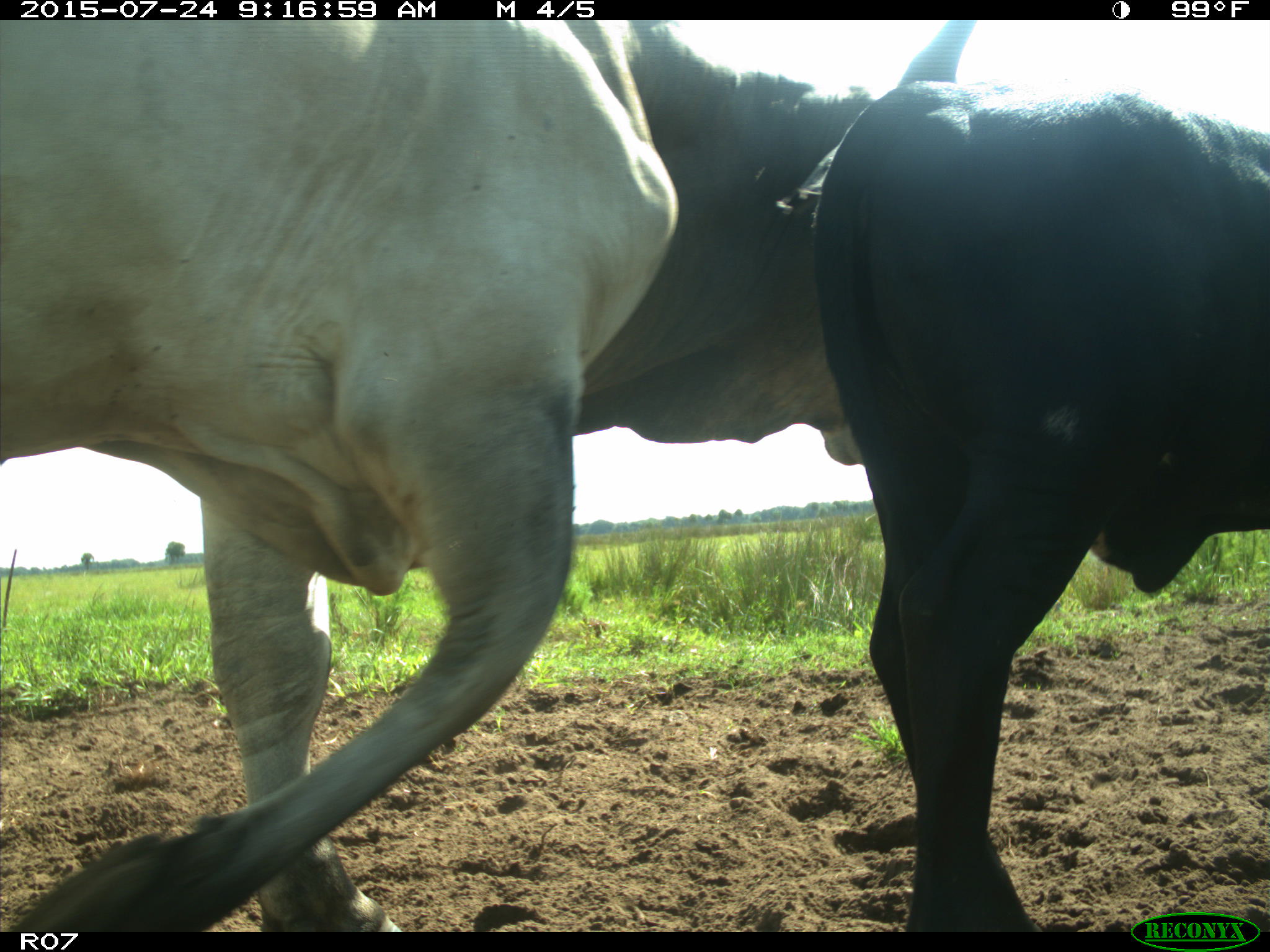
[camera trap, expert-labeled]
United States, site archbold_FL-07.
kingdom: Animalia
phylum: Chordata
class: Mammalia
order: Artiodactyla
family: Bovidae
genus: Bos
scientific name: Bos taurus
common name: domestic cow